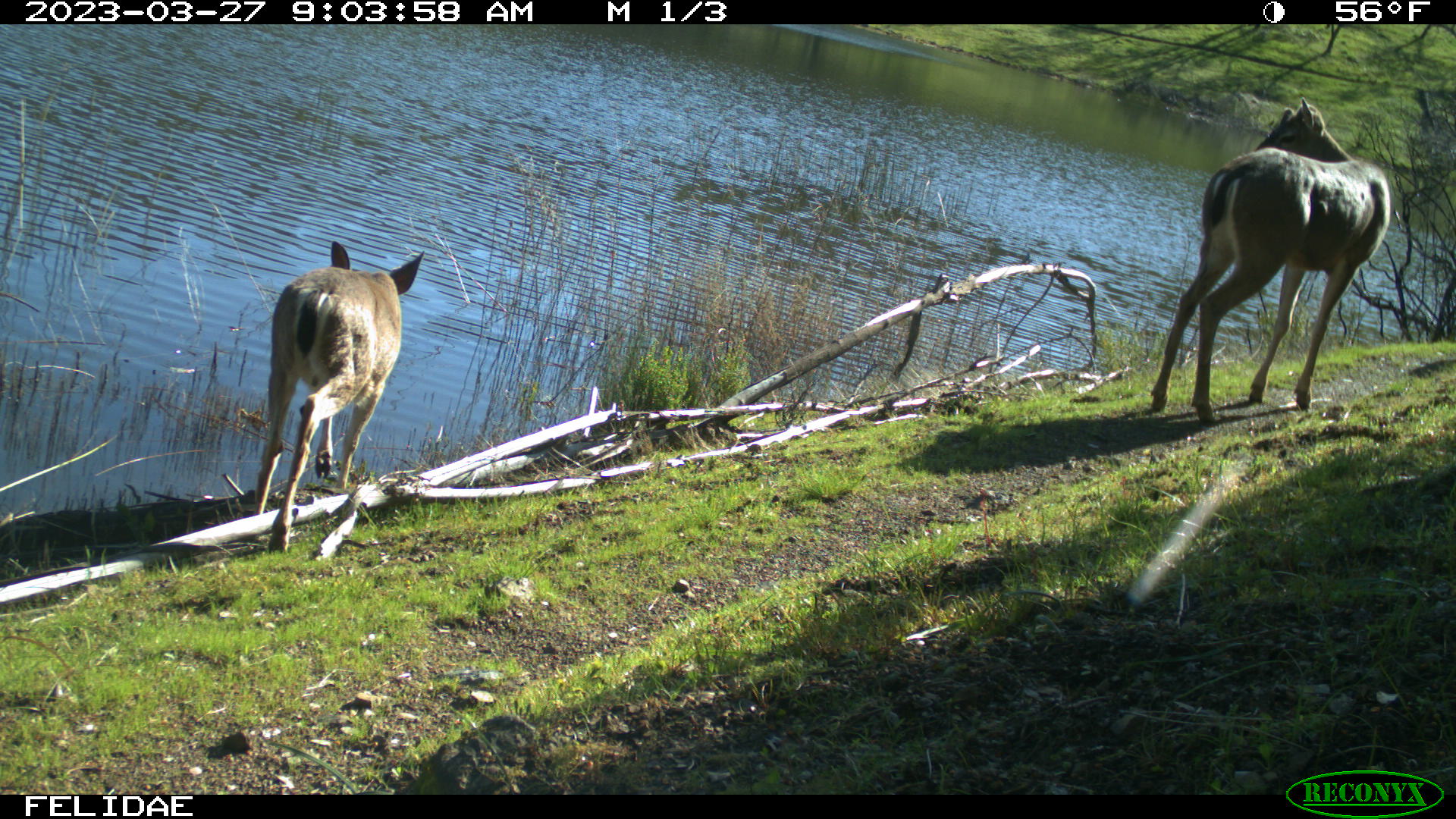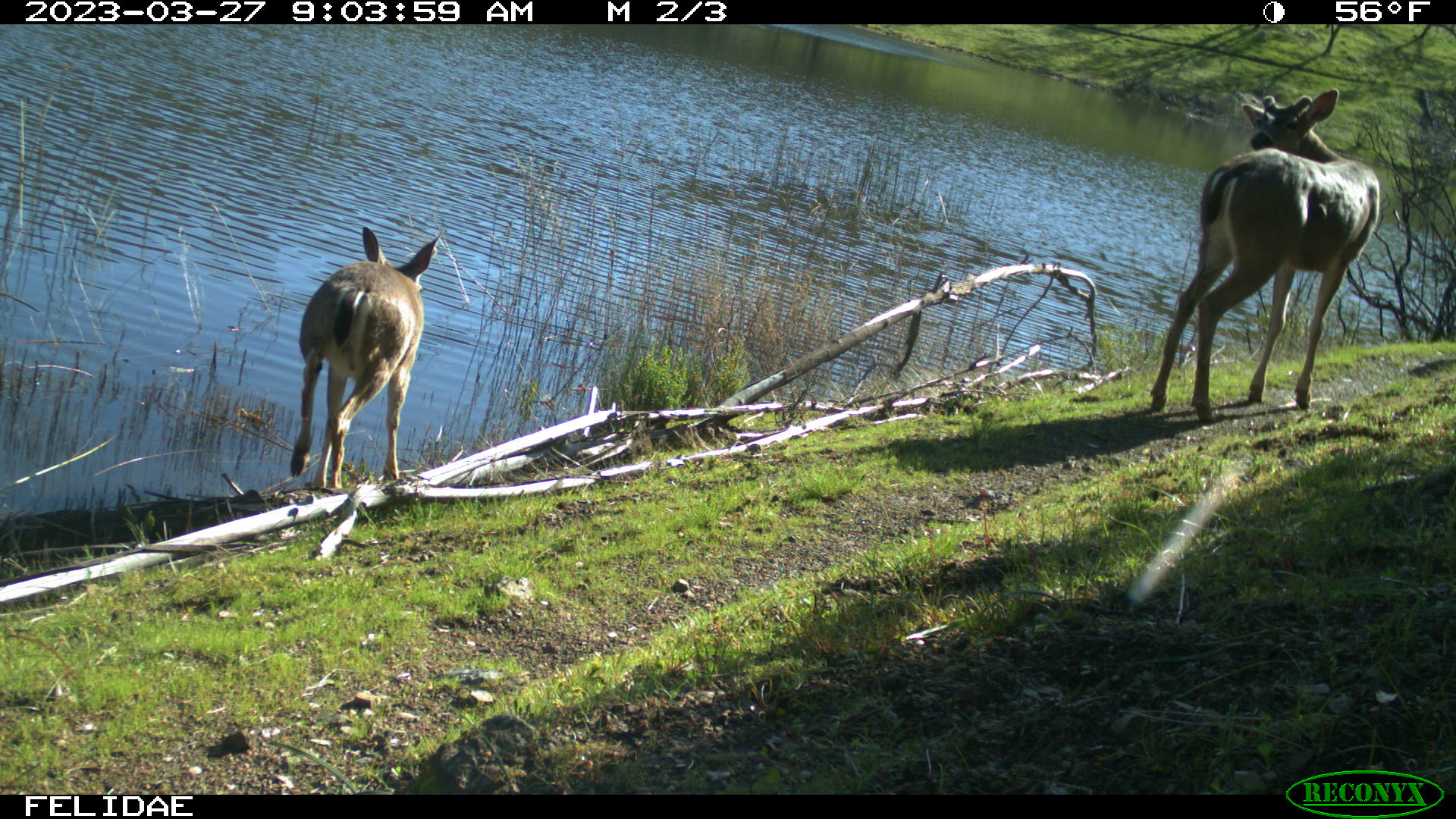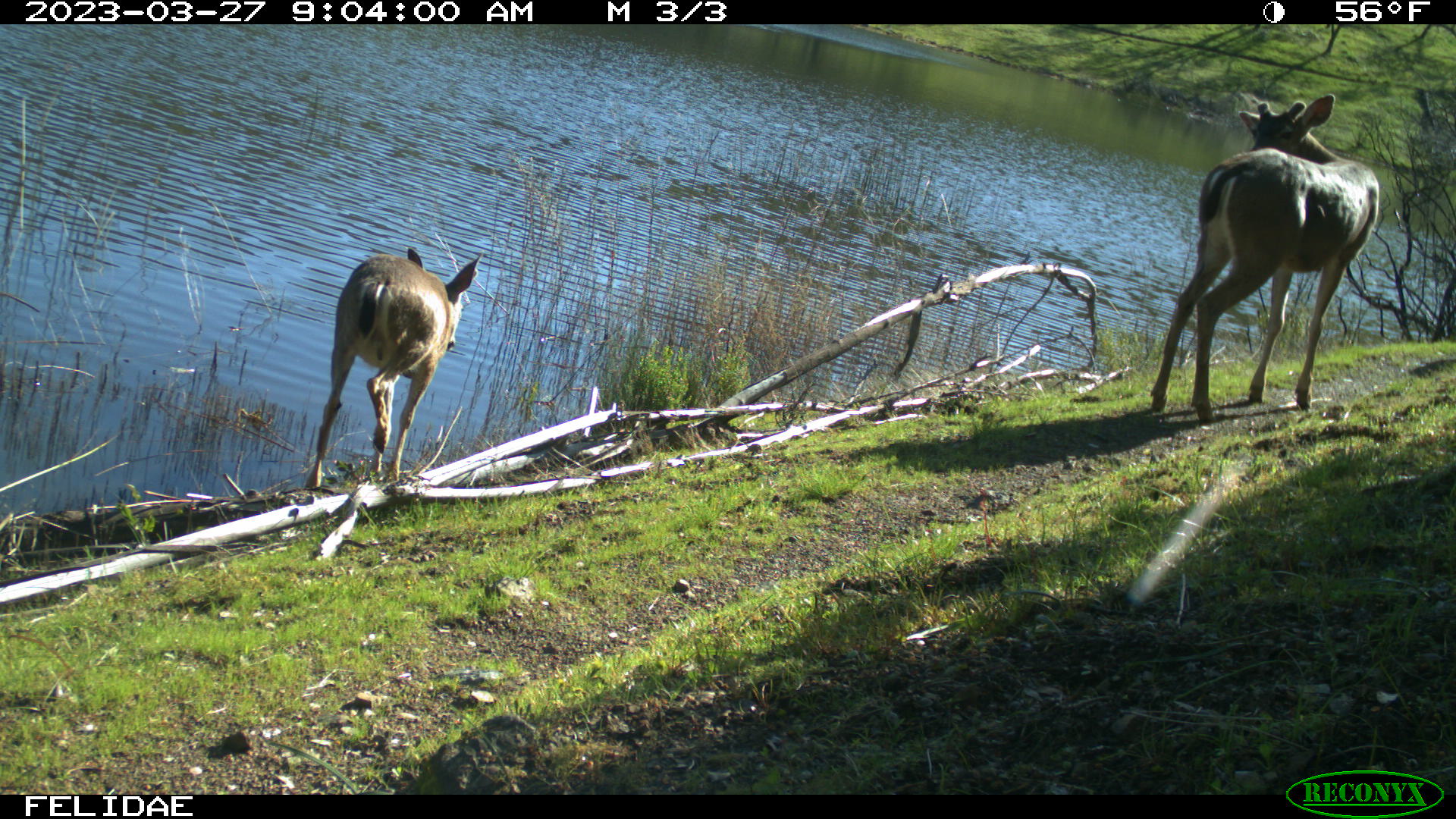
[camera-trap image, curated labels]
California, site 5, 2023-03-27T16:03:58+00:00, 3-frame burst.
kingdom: Animalia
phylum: Chordata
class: Mammalia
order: Artiodactyla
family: Cervidae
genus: Odocoileus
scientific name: Odocoileus hemionus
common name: mule deer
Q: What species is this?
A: Mule deer (Odocoileus hemionus).